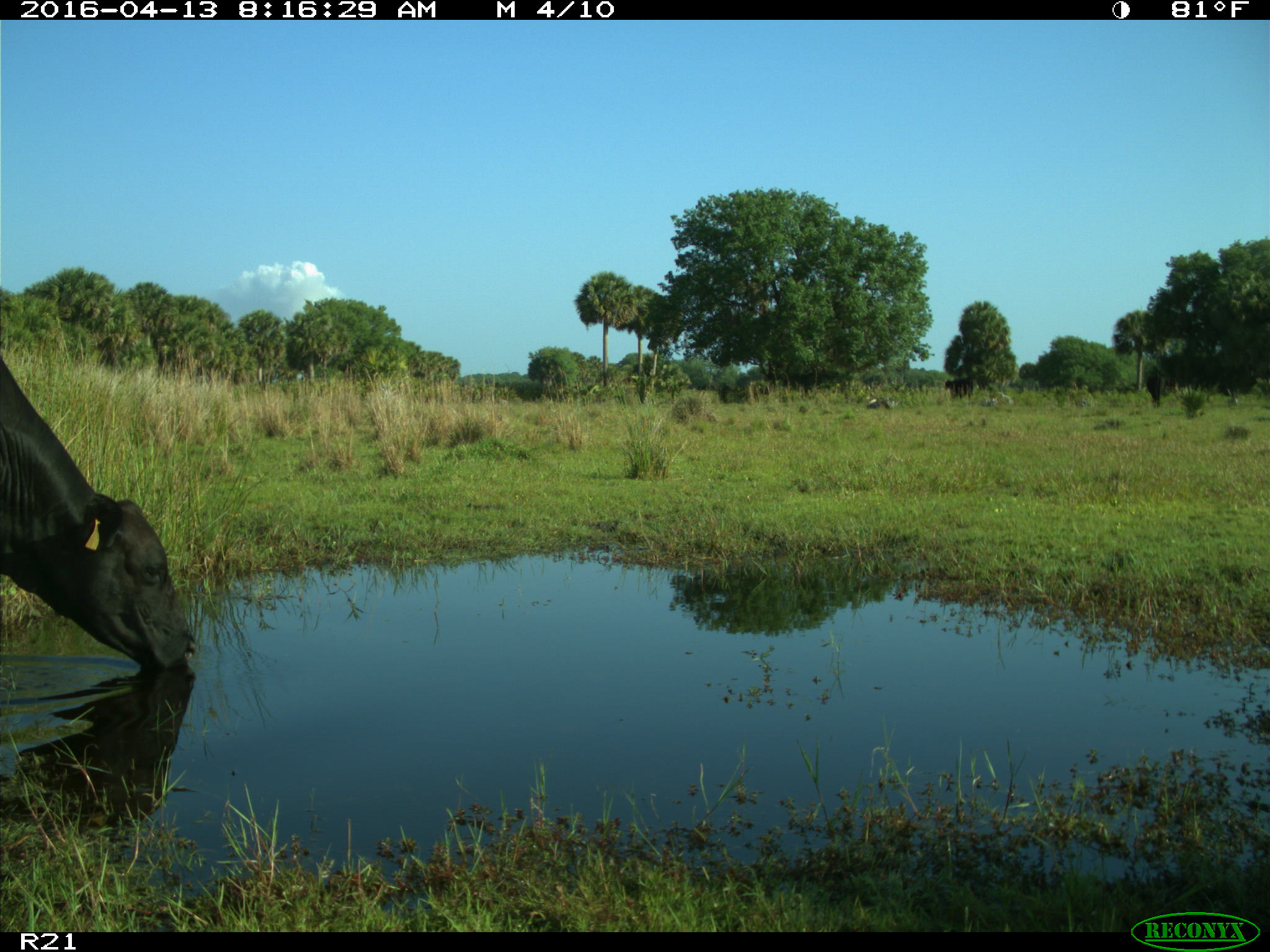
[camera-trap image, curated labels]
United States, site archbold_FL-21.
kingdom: Animalia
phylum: Chordata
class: Mammalia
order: Artiodactyla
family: Bovidae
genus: Bos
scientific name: Bos taurus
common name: domestic cow